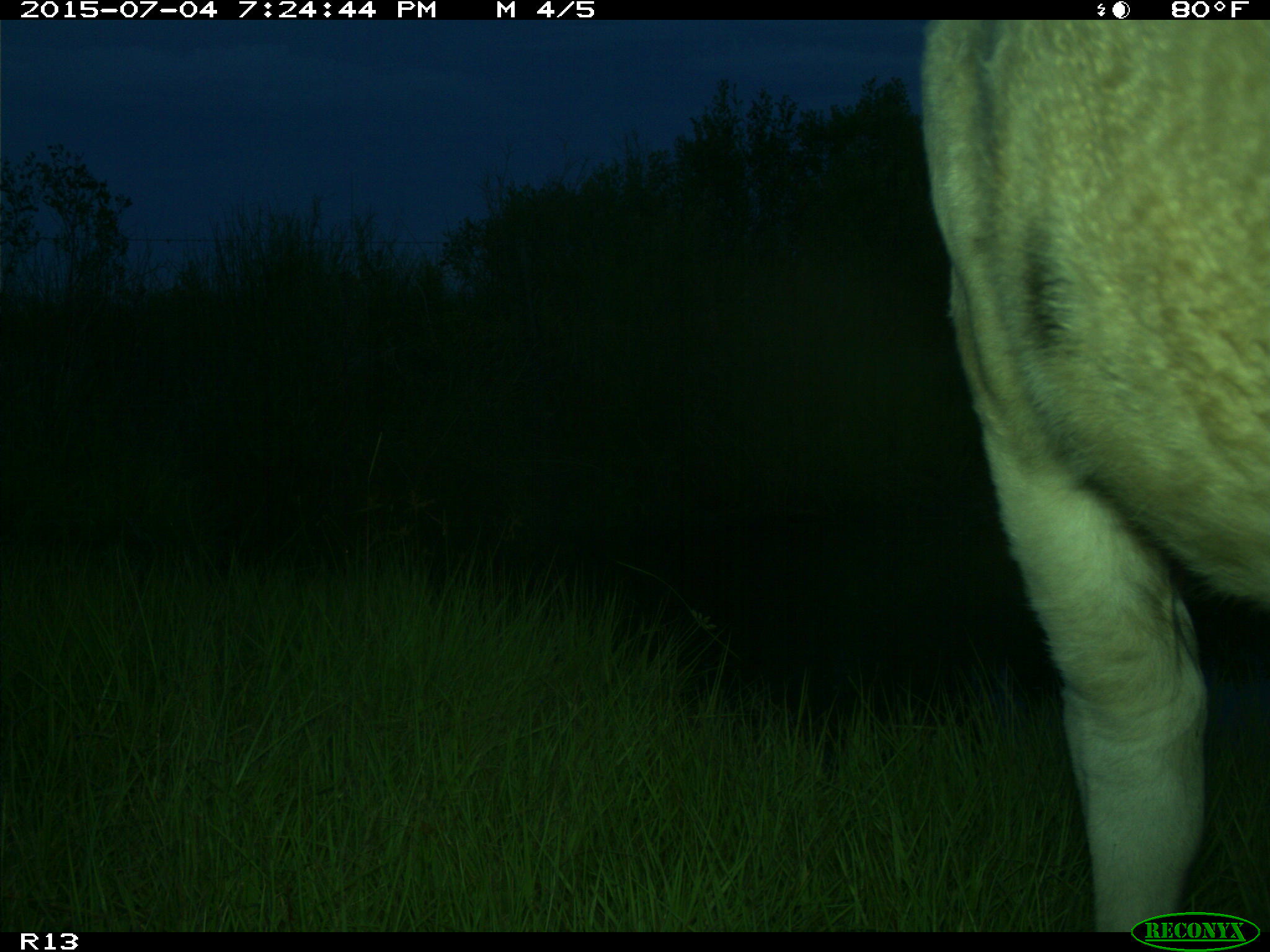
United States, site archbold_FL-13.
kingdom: Animalia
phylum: Chordata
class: Mammalia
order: Artiodactyla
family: Bovidae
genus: Bos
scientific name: Bos taurus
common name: domestic cow